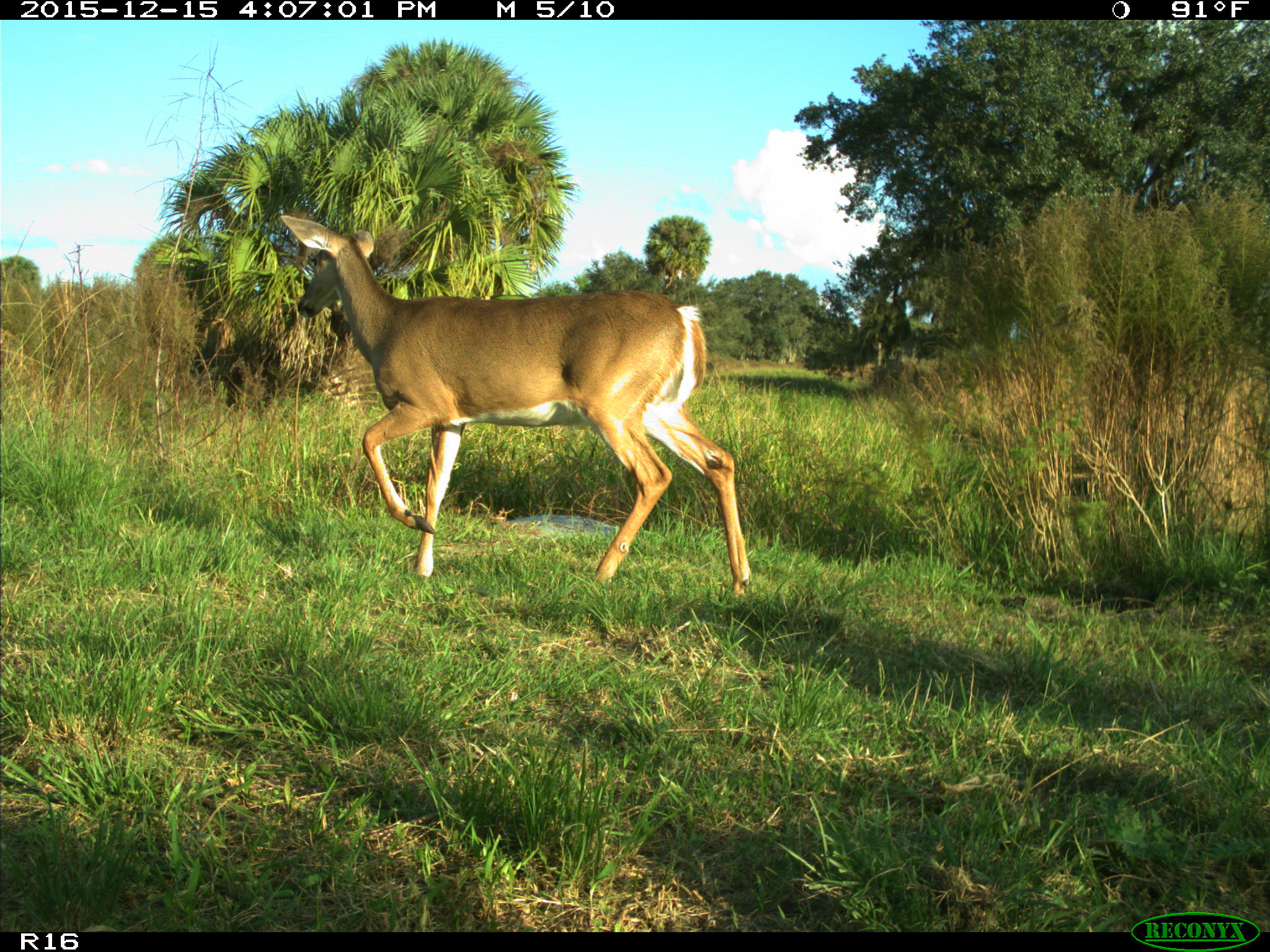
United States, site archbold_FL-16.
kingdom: Animalia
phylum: Chordata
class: Mammalia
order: Artiodactyla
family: Cervidae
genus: Odocoileus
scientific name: Odocoileus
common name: deer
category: unidentified deer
Unidentified deer (deer) (Odocoileus).